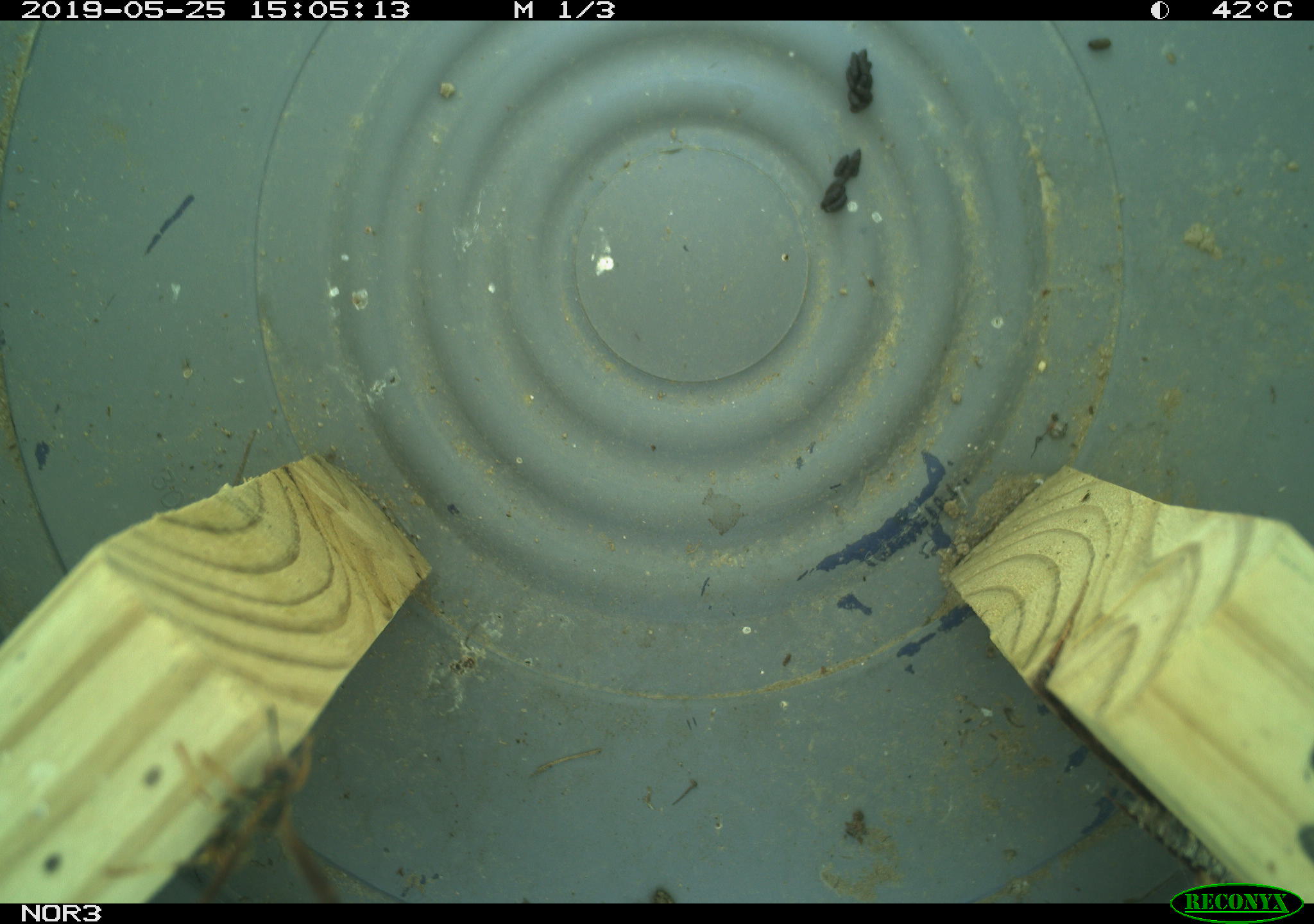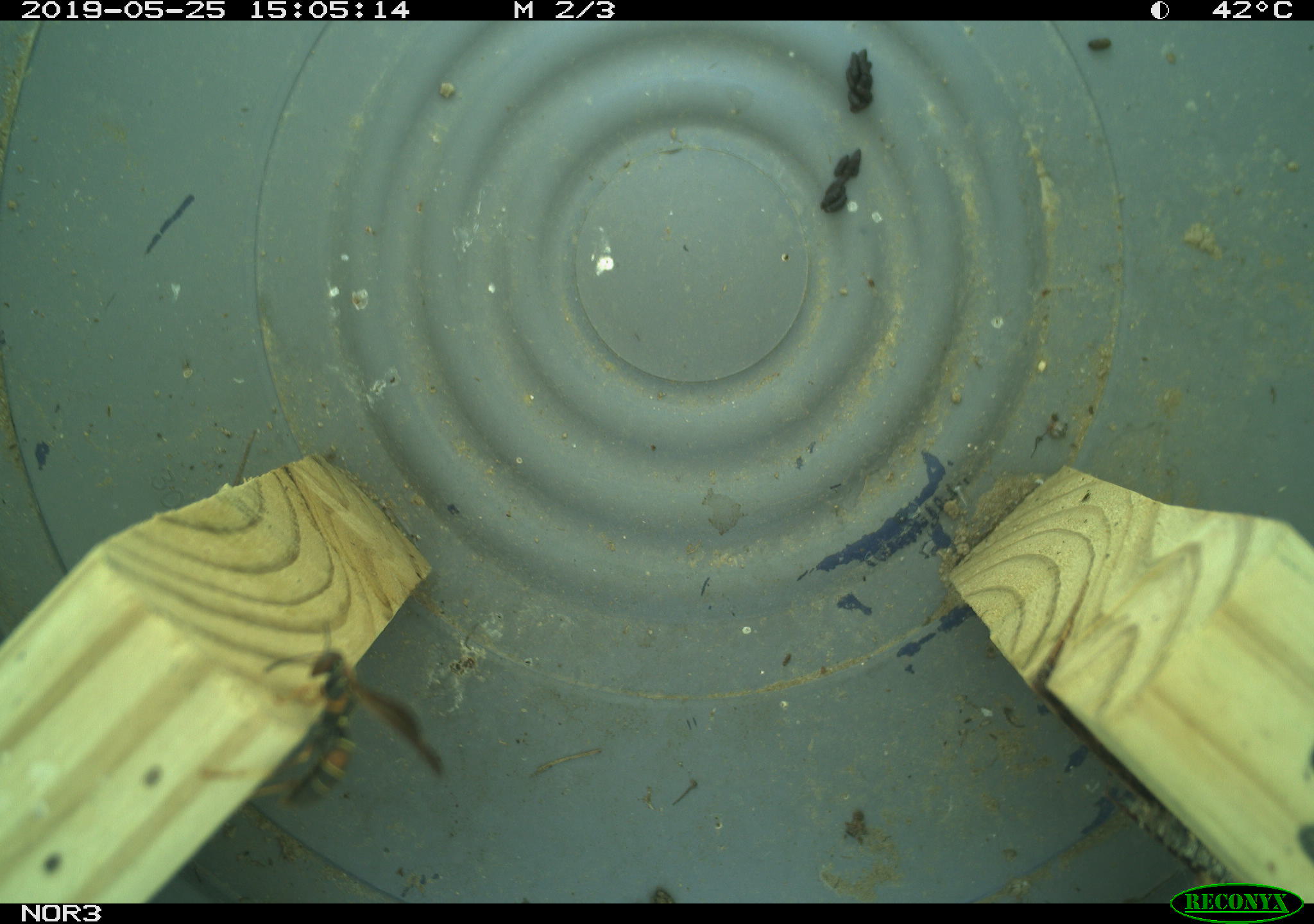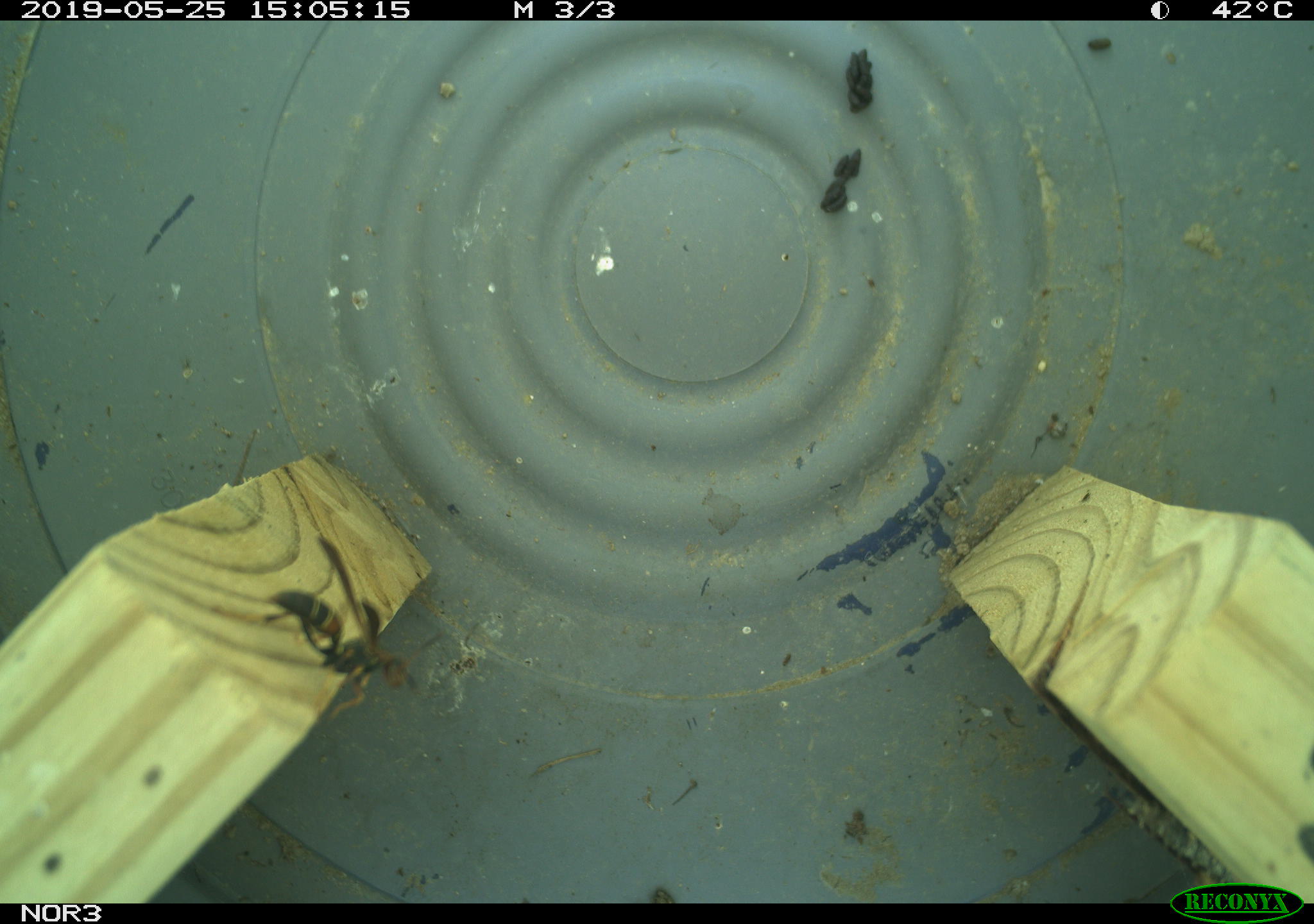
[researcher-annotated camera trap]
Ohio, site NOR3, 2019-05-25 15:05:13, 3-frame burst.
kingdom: Animalia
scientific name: Animalia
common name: animal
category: invertebrate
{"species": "invertebrate (animal) (Animalia)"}